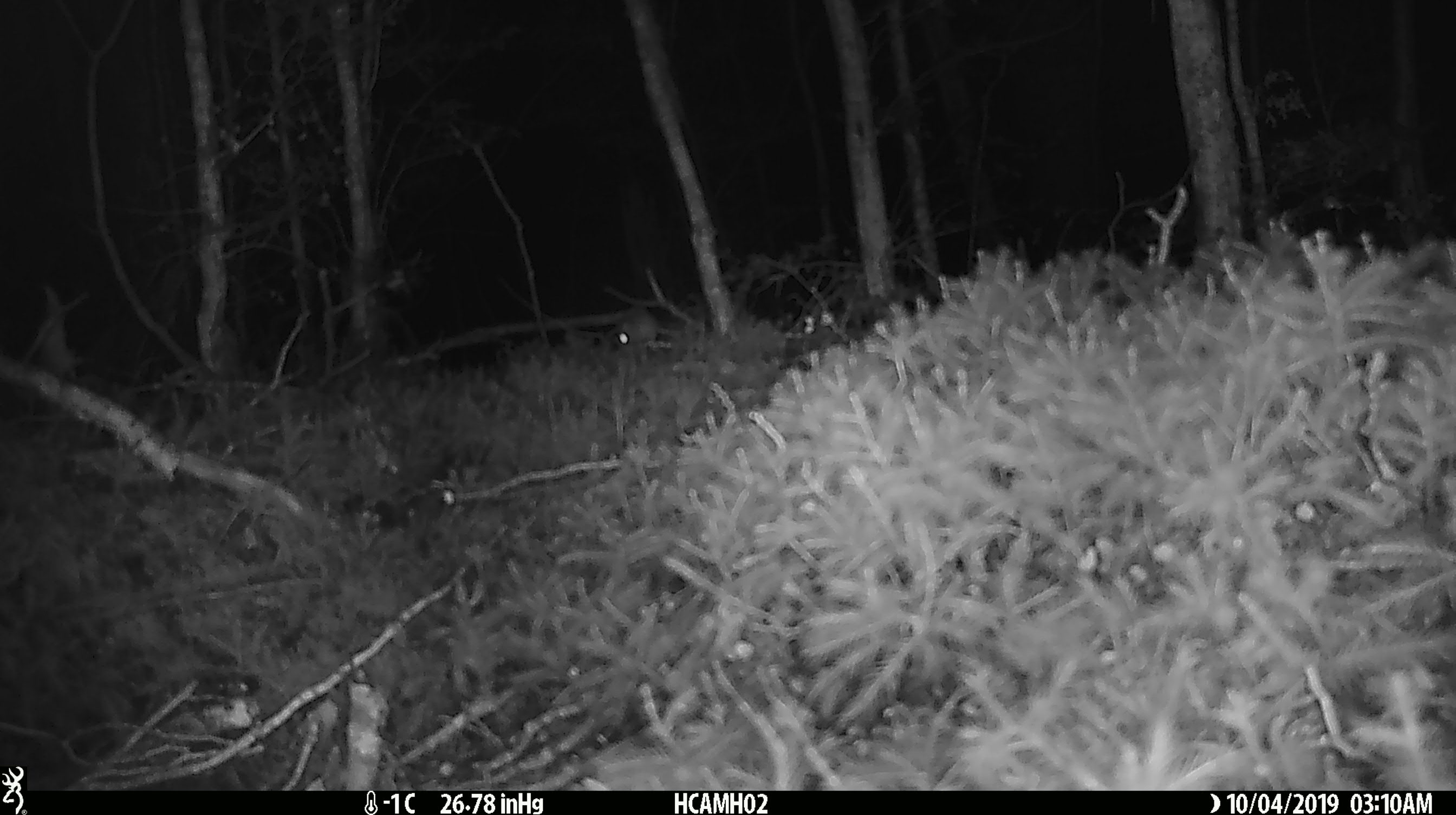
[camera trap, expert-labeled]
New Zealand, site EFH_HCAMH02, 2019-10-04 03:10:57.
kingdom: Animalia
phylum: Chordata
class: Mammalia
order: Rodentia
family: Muridae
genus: Mus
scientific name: Mus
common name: mouse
Mouse (Mus).